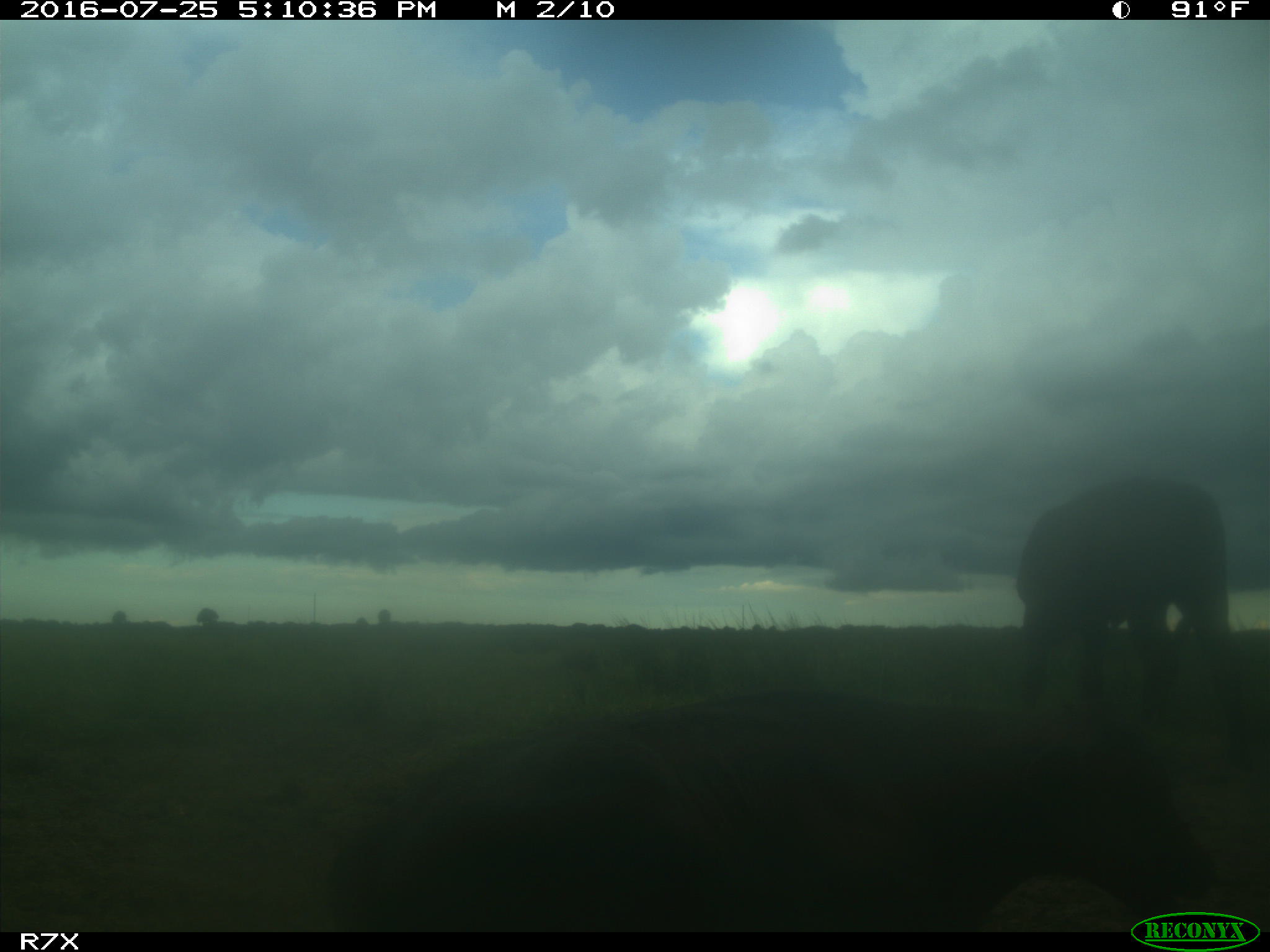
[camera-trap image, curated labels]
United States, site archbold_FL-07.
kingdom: Animalia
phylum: Chordata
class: Mammalia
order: Artiodactyla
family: Bovidae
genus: Bos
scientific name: Bos taurus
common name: domestic cow